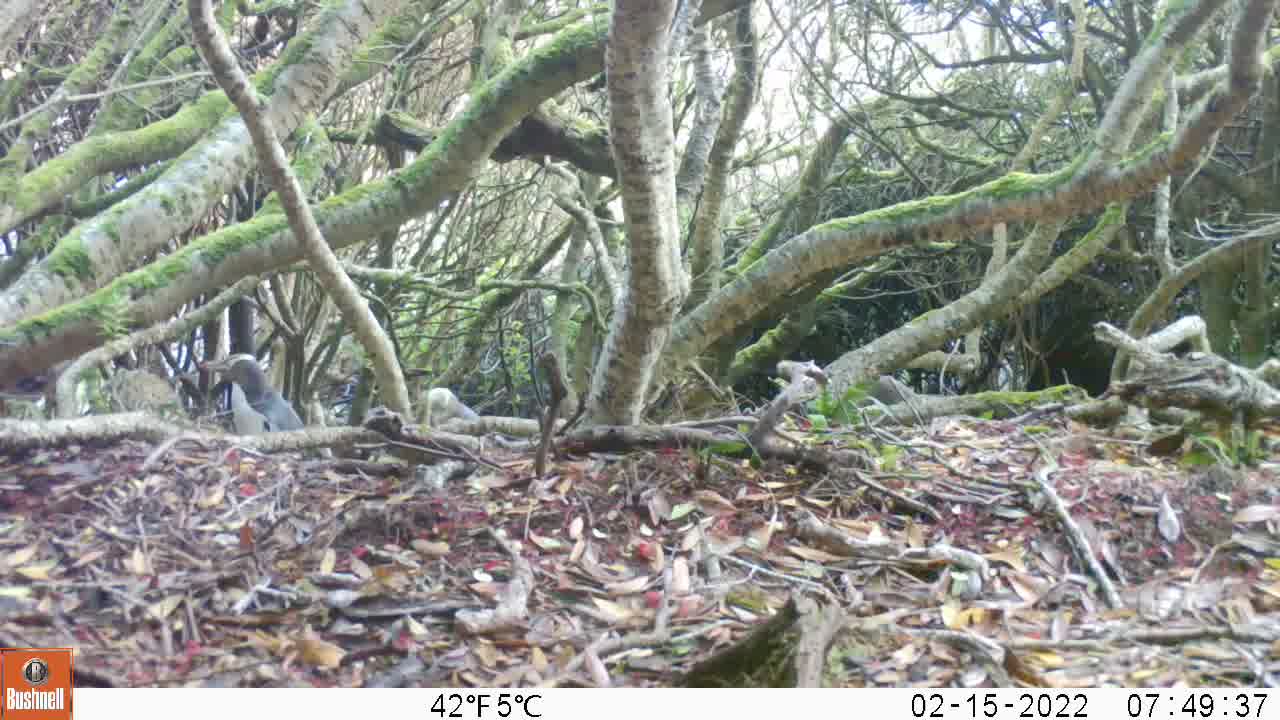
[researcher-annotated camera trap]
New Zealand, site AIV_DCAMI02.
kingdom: Animalia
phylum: Chordata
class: Aves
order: Sphenisciformes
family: Spheniscidae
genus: Megadyptes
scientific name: Megadyptes antipodes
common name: yellow-eyed penguin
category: yellow eyed penguin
Yellow eyed penguin (yellow-eyed penguin) (Megadyptes antipodes).